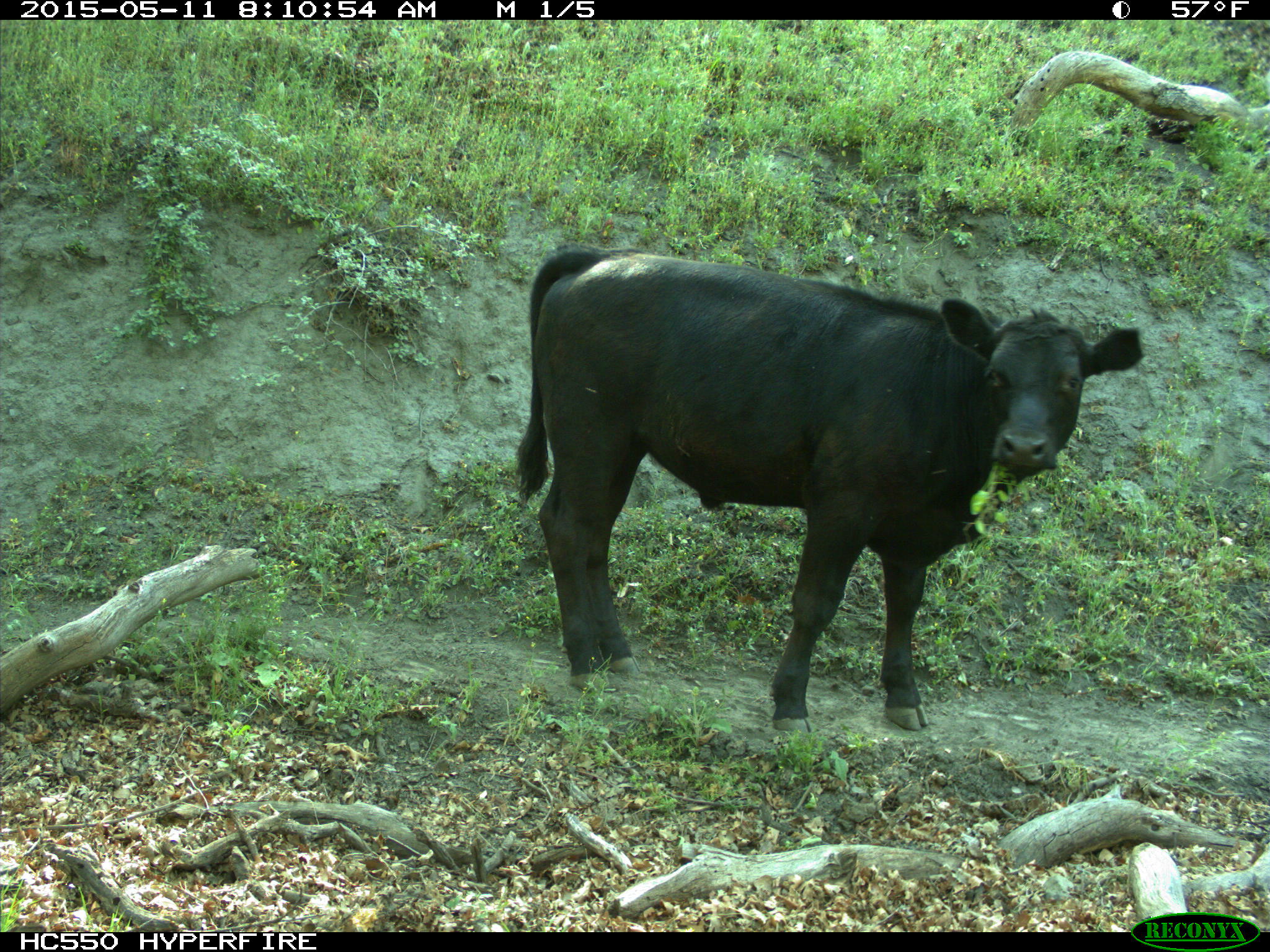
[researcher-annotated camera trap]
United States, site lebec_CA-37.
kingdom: Animalia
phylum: Chordata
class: Mammalia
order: Artiodactyla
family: Bovidae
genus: Bos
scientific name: Bos taurus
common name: domestic cow